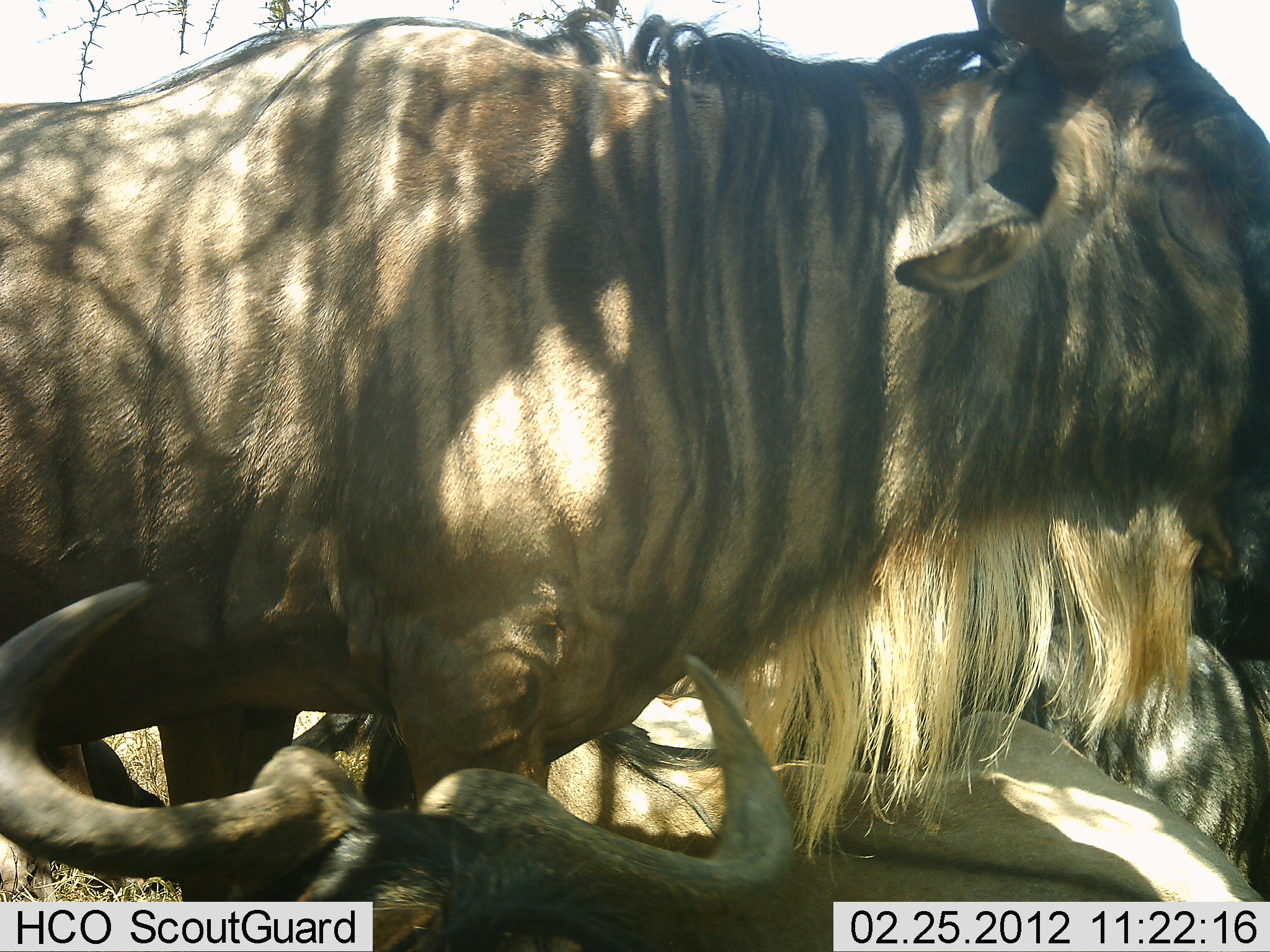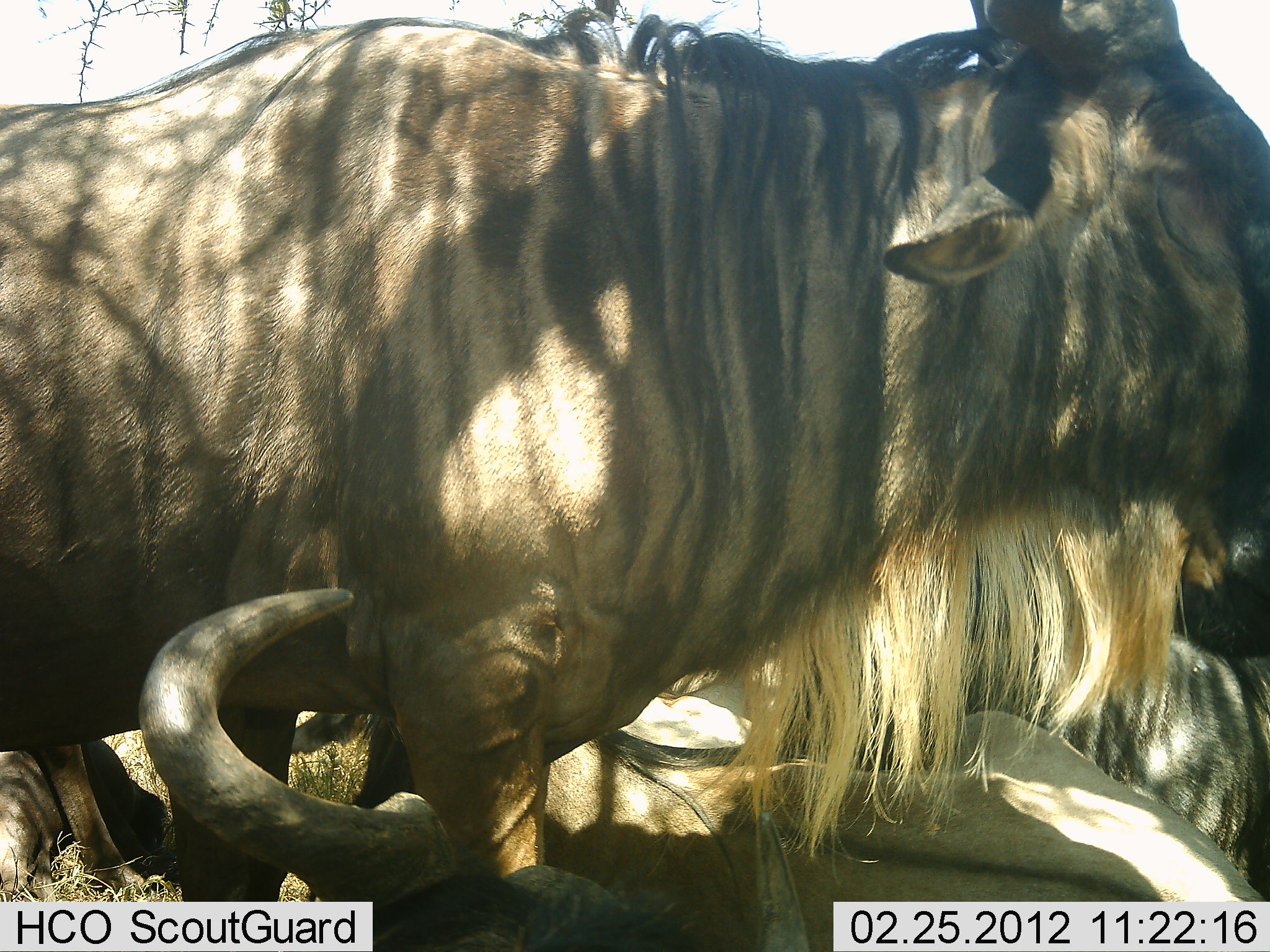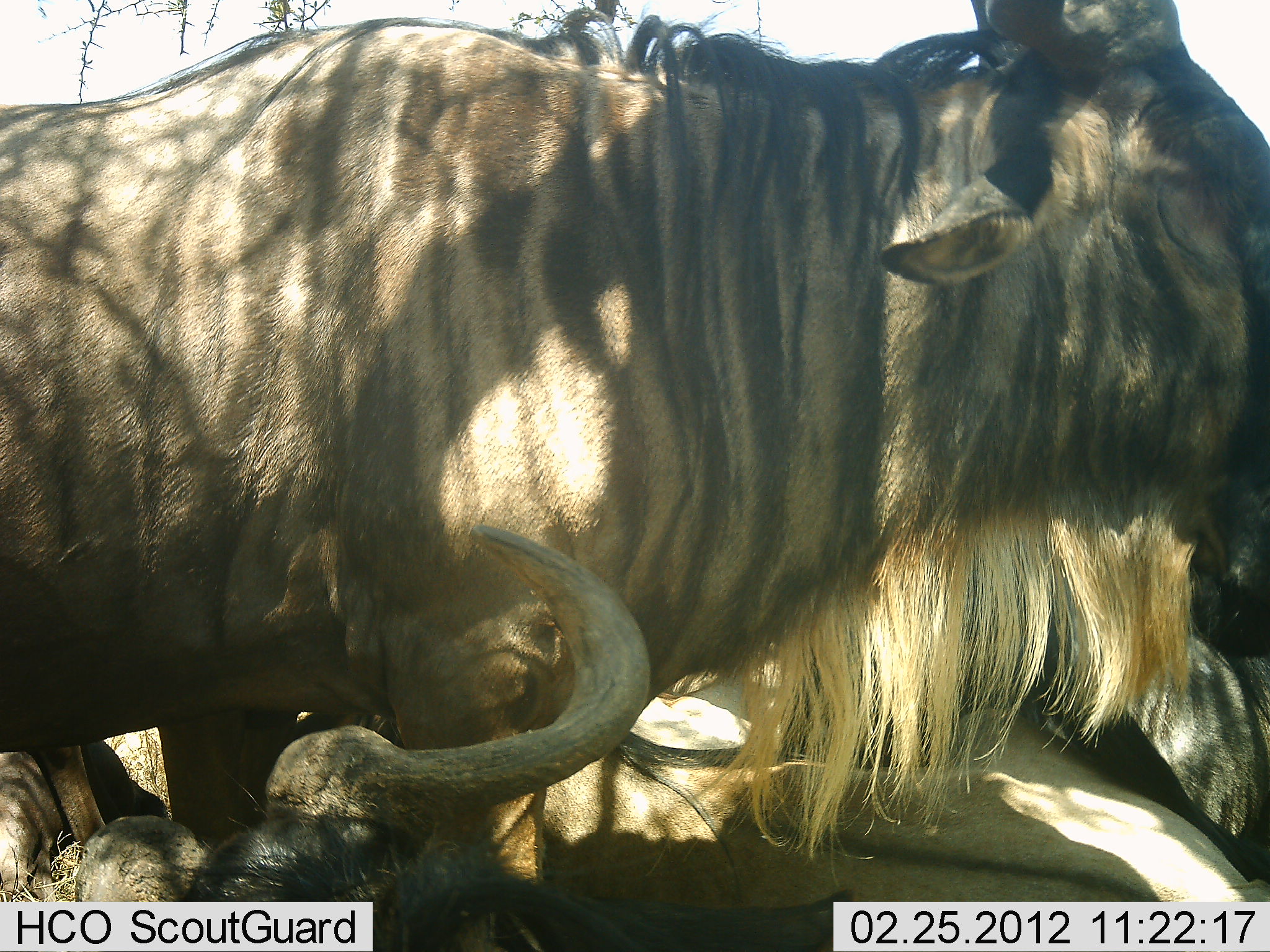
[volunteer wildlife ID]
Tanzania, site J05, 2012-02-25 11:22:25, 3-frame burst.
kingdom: Animalia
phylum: Chordata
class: Mammalia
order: Artiodactyla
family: Bovidae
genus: Connochaetes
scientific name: Connochaetes taurinus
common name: blue wildebeest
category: wildebeest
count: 4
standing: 75%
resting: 92%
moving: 0%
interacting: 0%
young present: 0%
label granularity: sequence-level